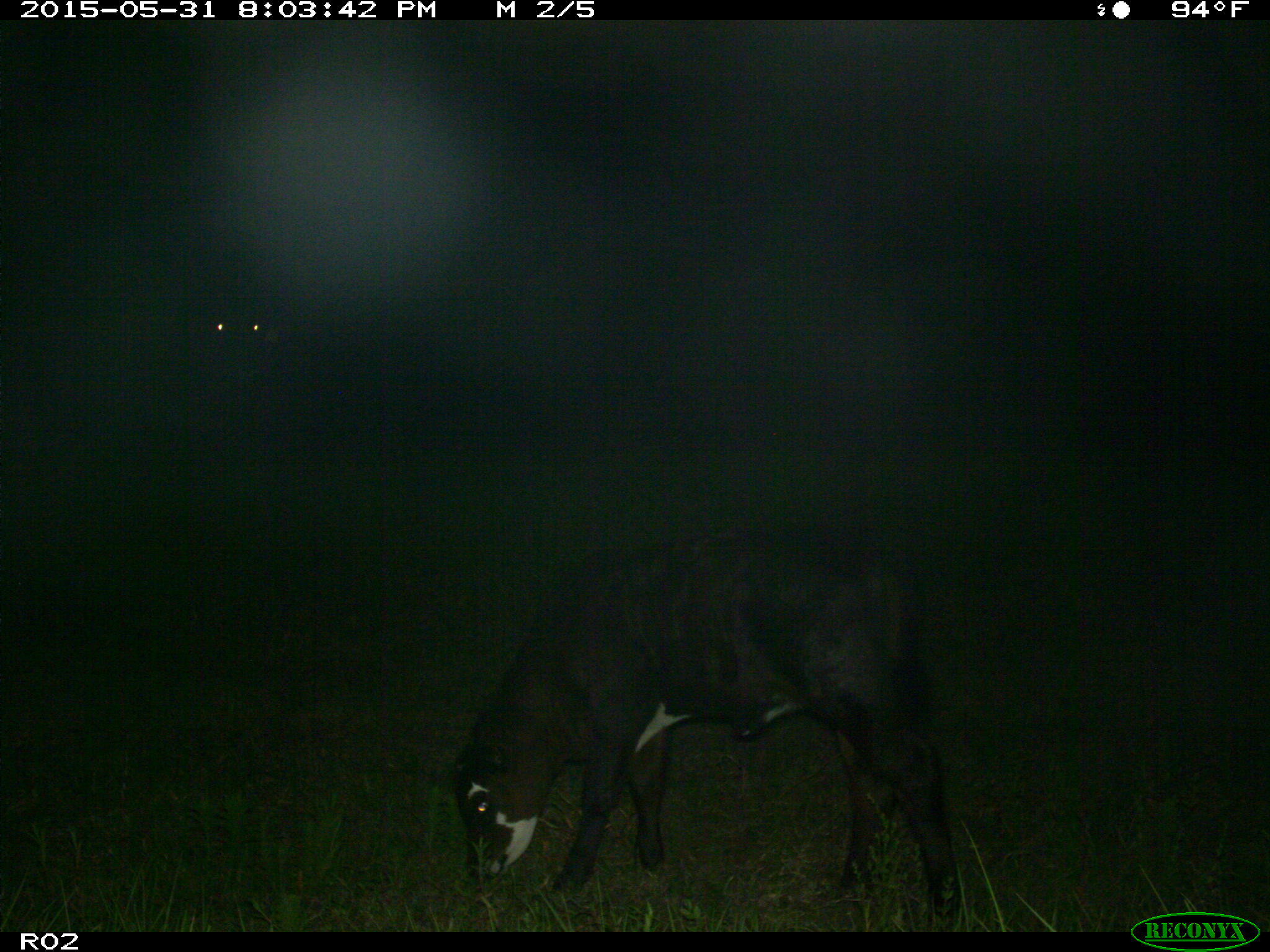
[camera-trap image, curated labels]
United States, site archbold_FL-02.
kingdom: Animalia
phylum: Chordata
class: Mammalia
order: Artiodactyla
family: Bovidae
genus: Bos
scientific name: Bos taurus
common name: domestic cow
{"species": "Bos taurus (domestic cow)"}